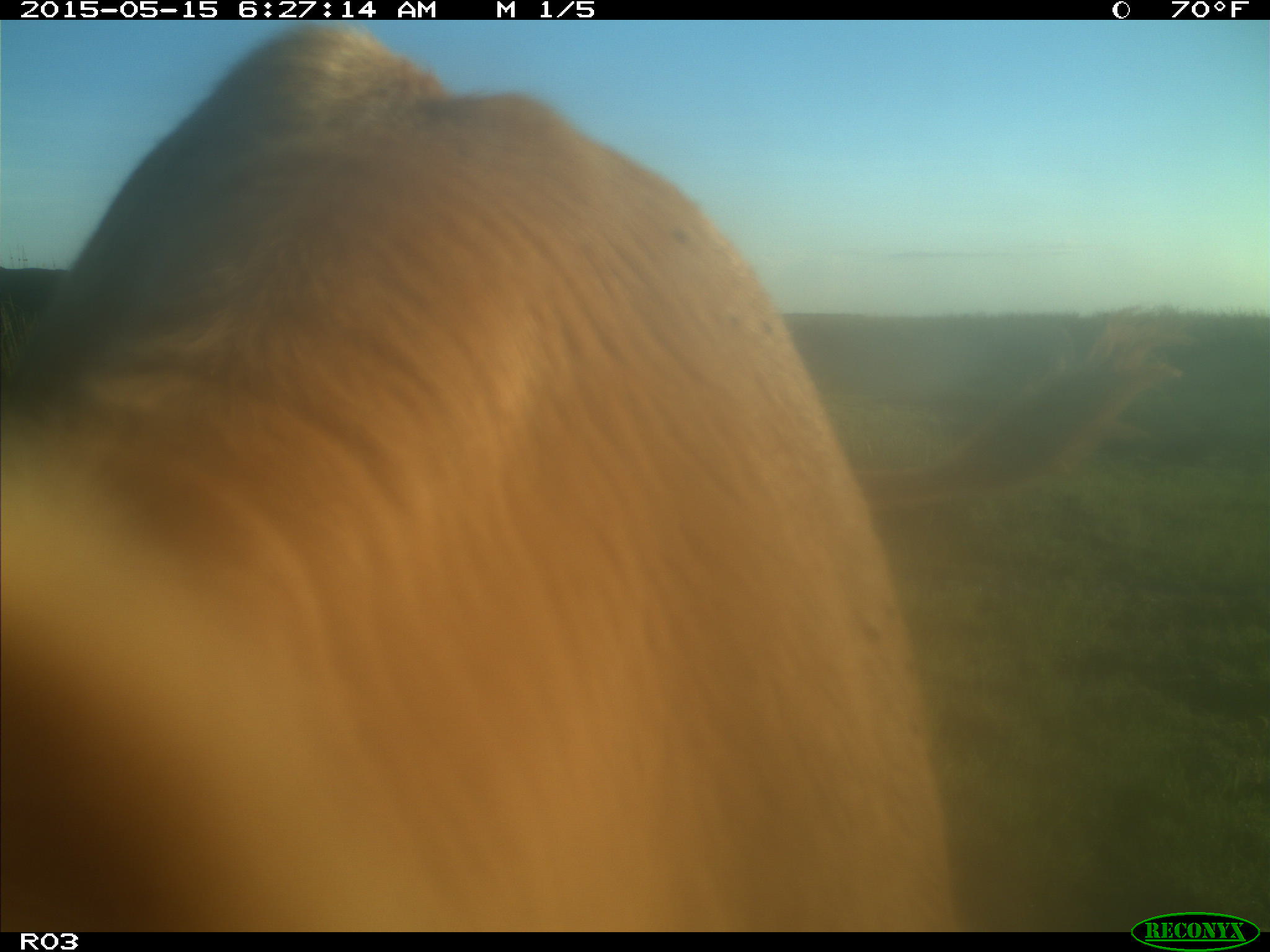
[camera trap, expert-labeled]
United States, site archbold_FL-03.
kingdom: Animalia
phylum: Chordata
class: Mammalia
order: Artiodactyla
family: Bovidae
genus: Bos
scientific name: Bos taurus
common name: domestic cow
Bos taurus (domestic cow).